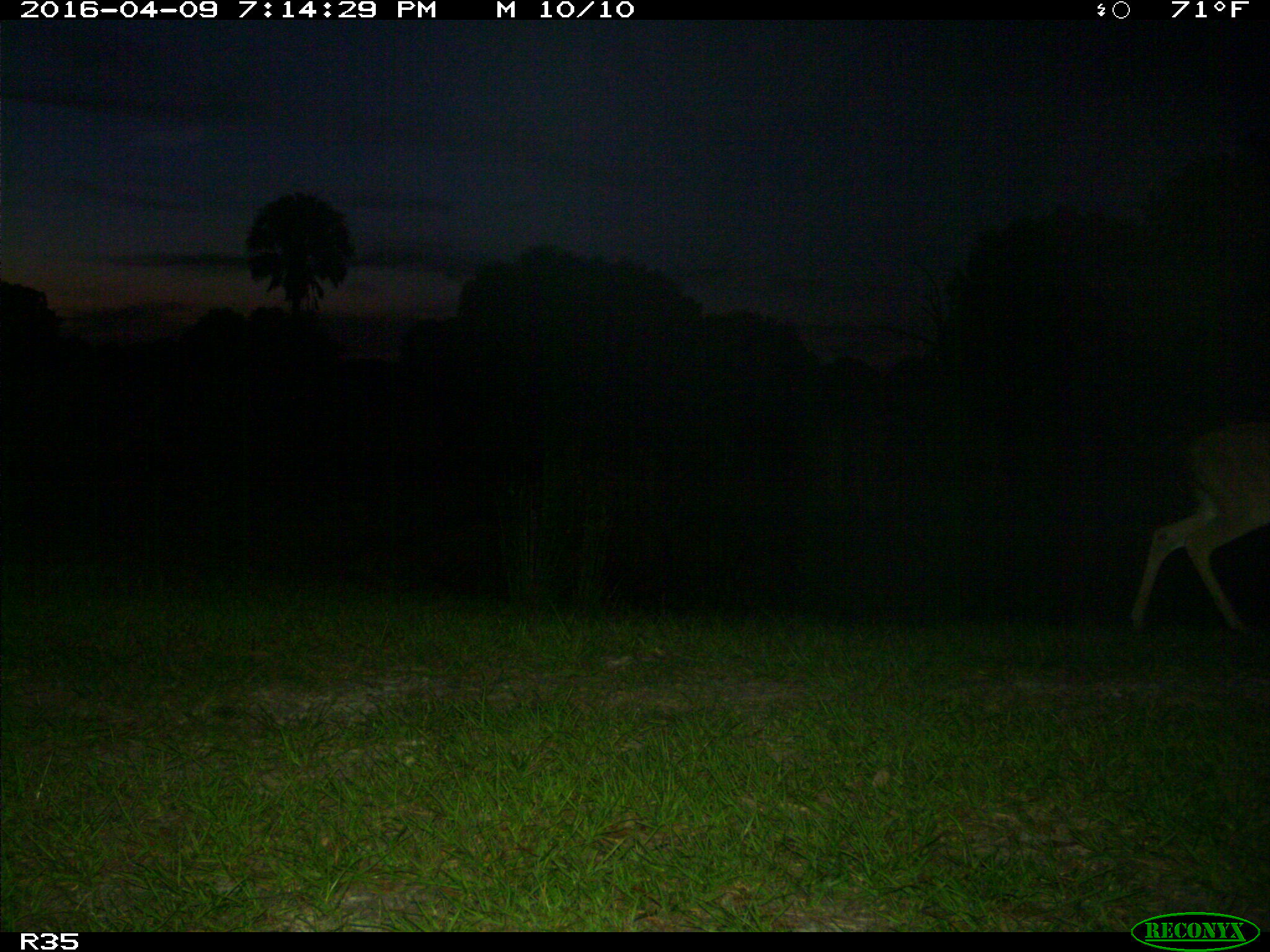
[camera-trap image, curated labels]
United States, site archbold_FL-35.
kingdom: Animalia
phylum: Chordata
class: Mammalia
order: Artiodactyla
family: Cervidae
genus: Odocoileus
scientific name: Odocoileus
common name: deer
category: unidentified deer